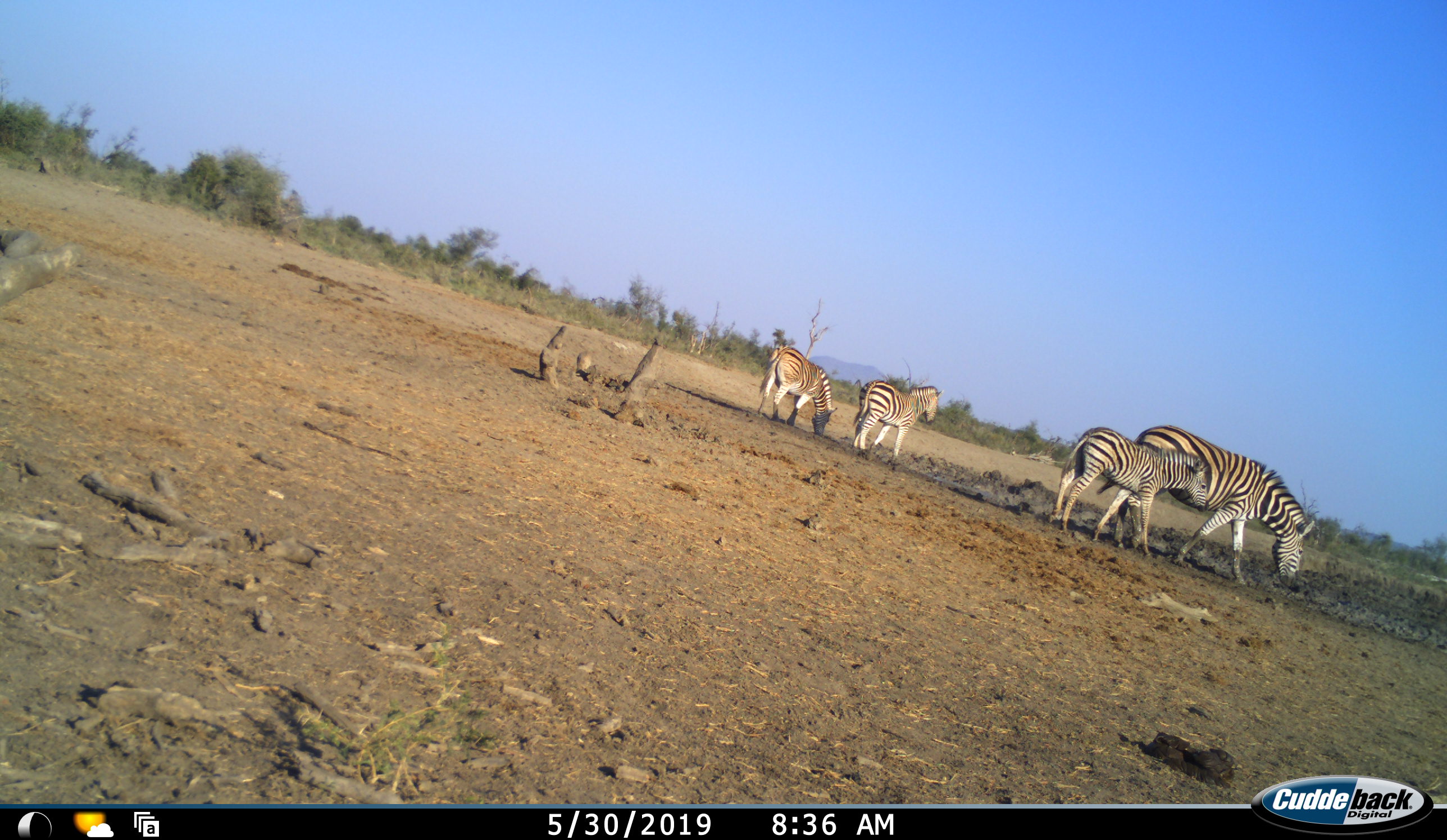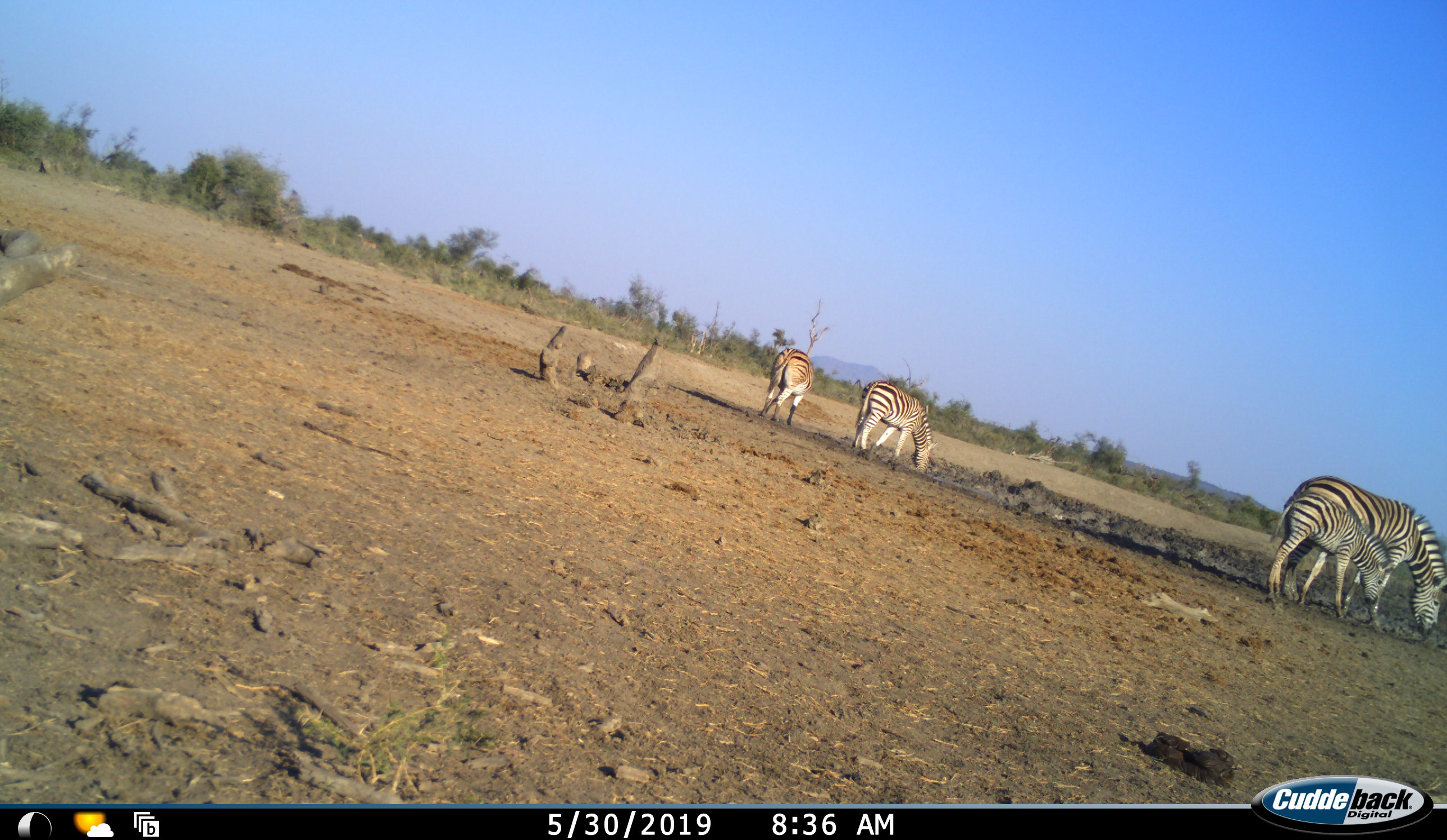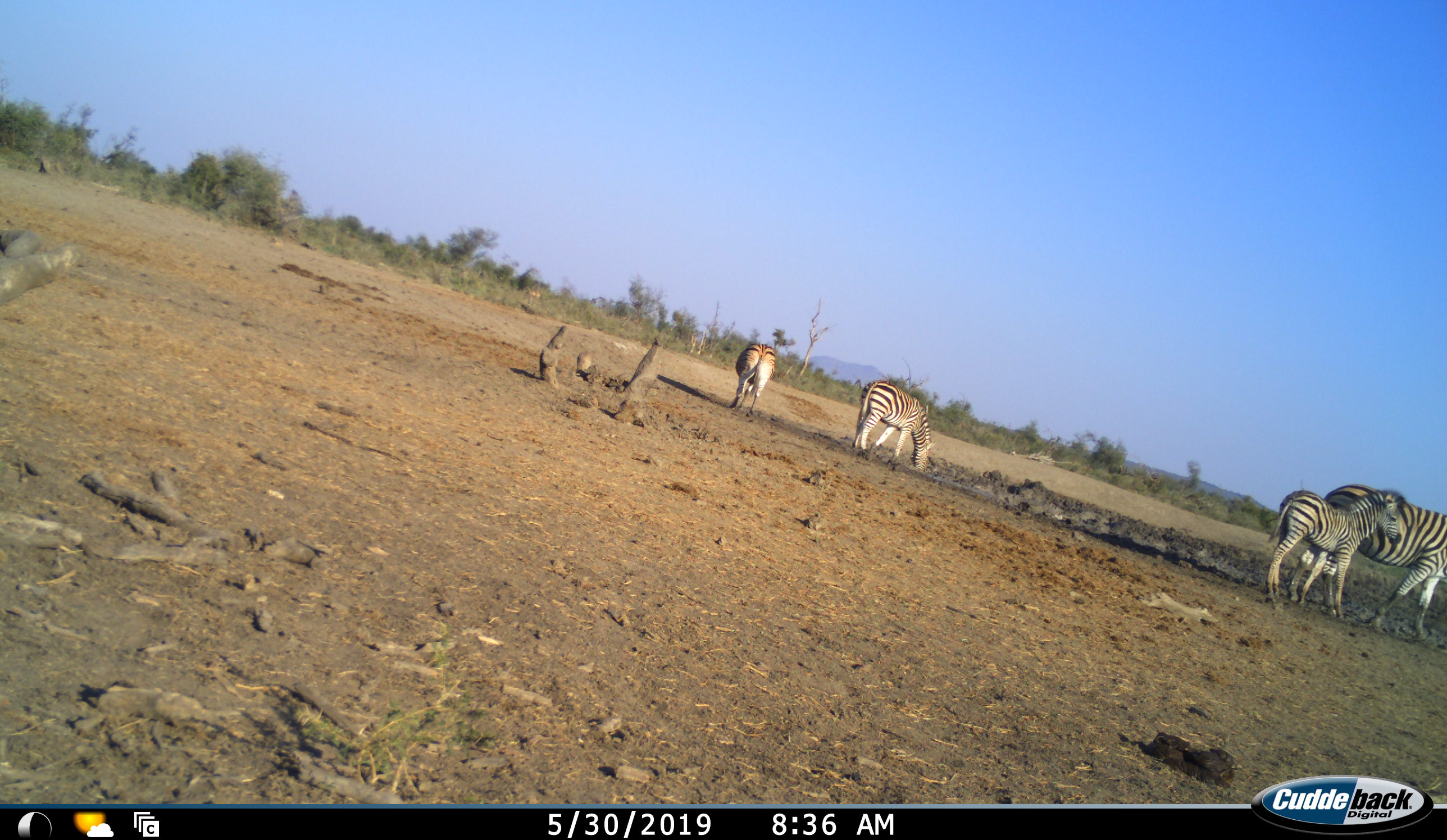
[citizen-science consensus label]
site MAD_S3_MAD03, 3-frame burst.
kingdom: Animalia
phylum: Chordata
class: Mammalia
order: Perissodactyla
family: Equidae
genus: Equus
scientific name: Equus quagga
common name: plains zebra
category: zebraplains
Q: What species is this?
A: Zebraplains (plains zebra) (Equus quagga).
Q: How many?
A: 4.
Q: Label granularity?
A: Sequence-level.